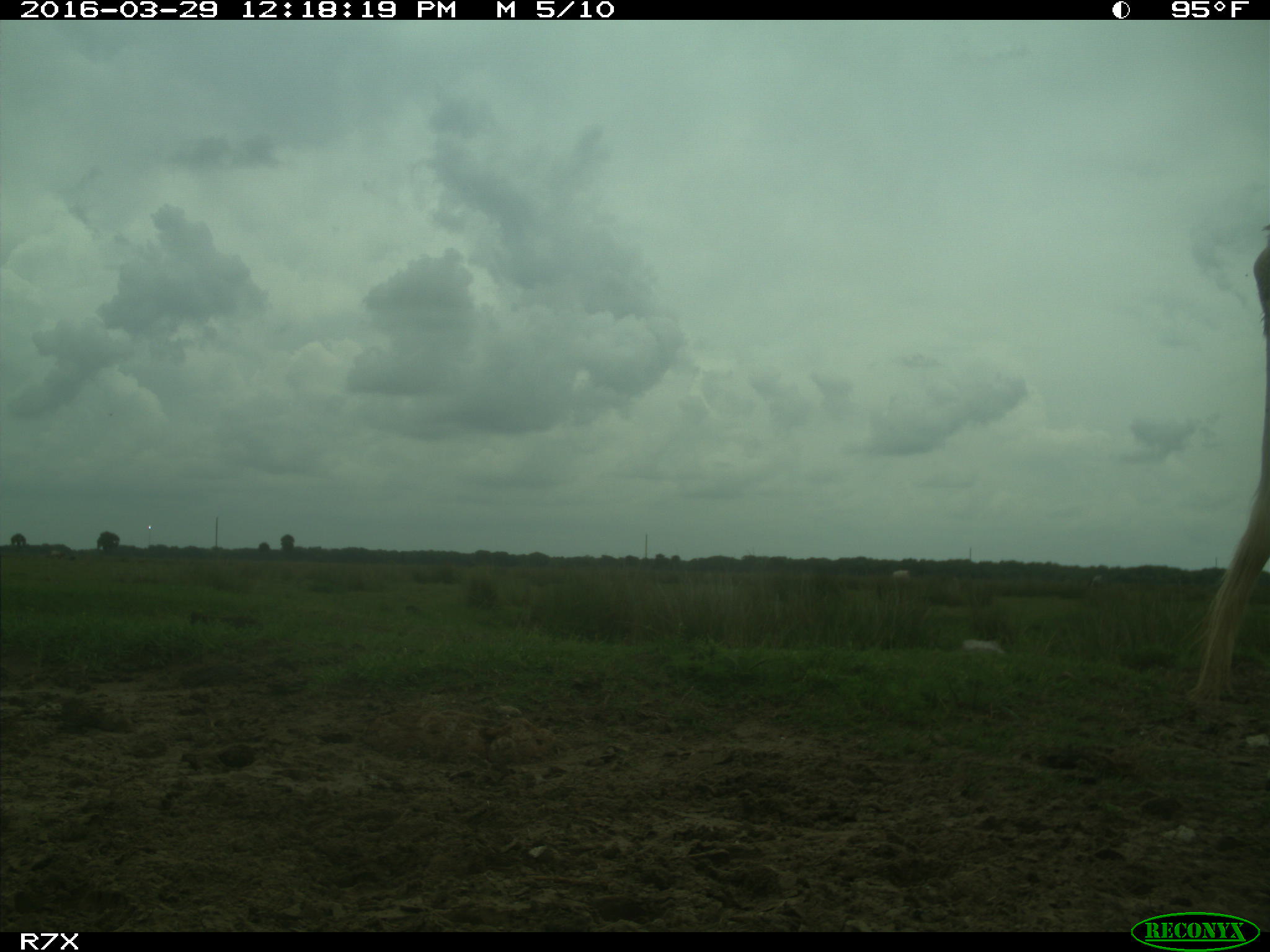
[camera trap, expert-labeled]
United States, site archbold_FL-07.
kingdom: Animalia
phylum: Chordata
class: Mammalia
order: Artiodactyla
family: Bovidae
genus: Bos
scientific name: Bos taurus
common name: domestic cow